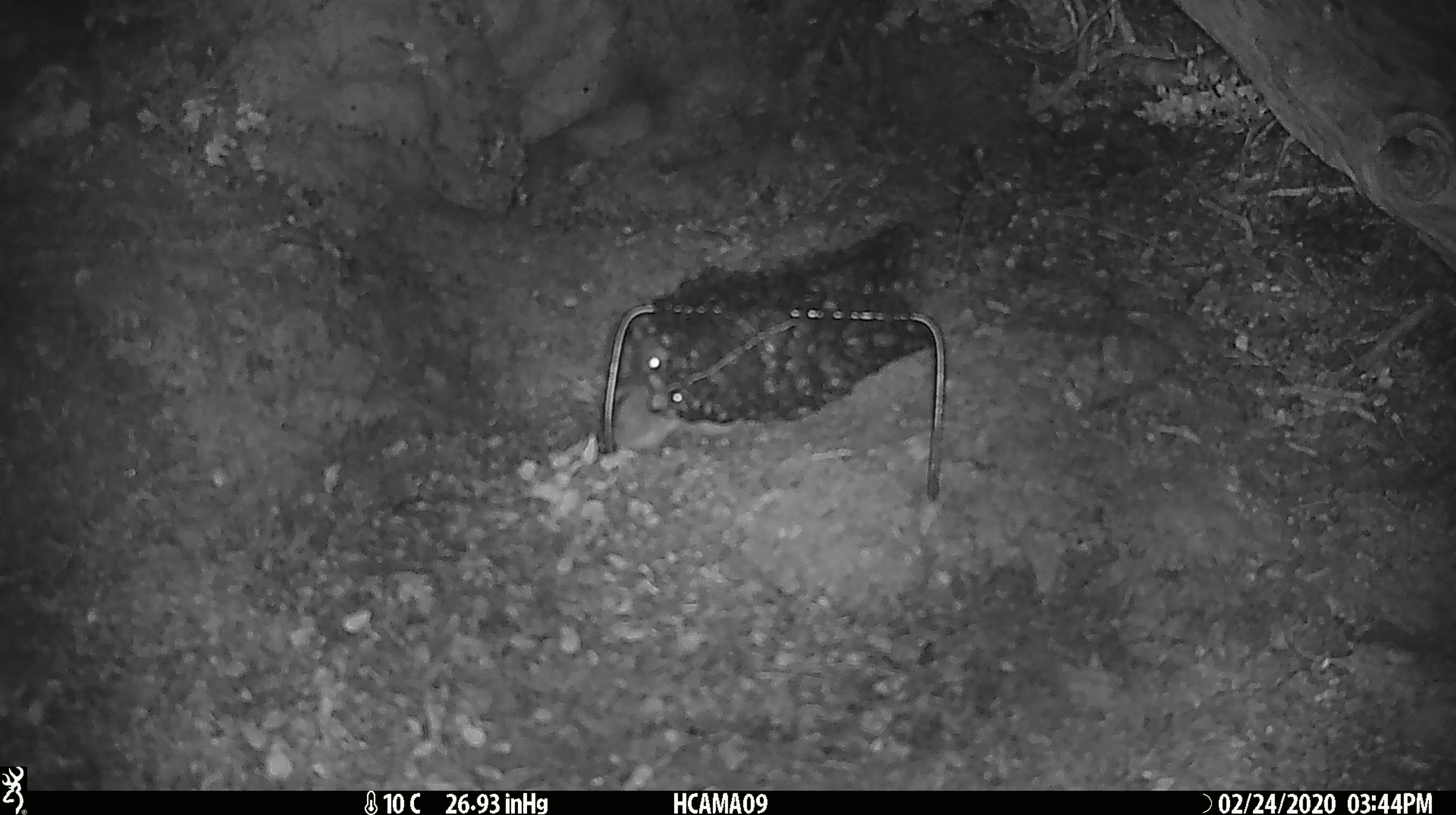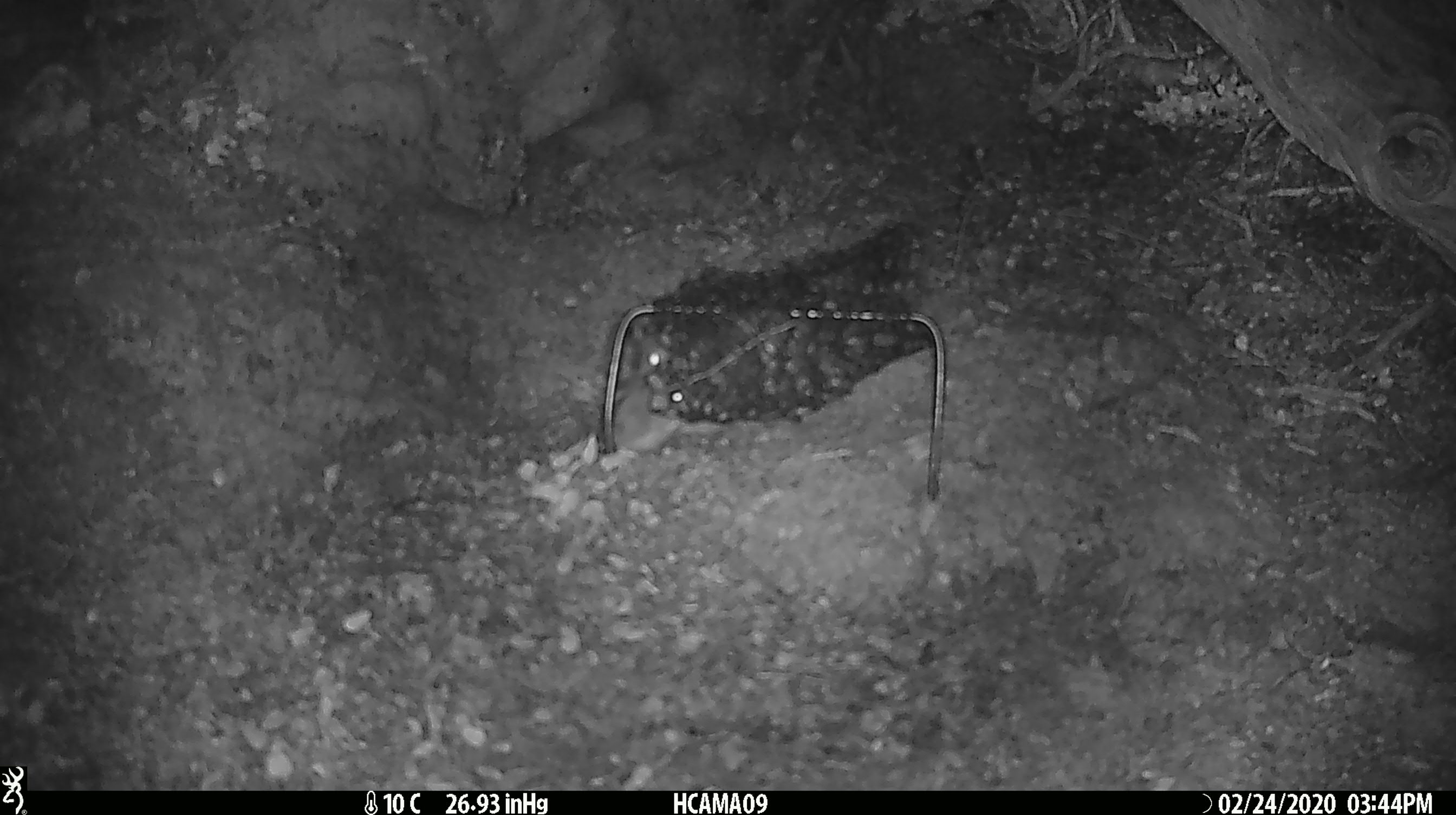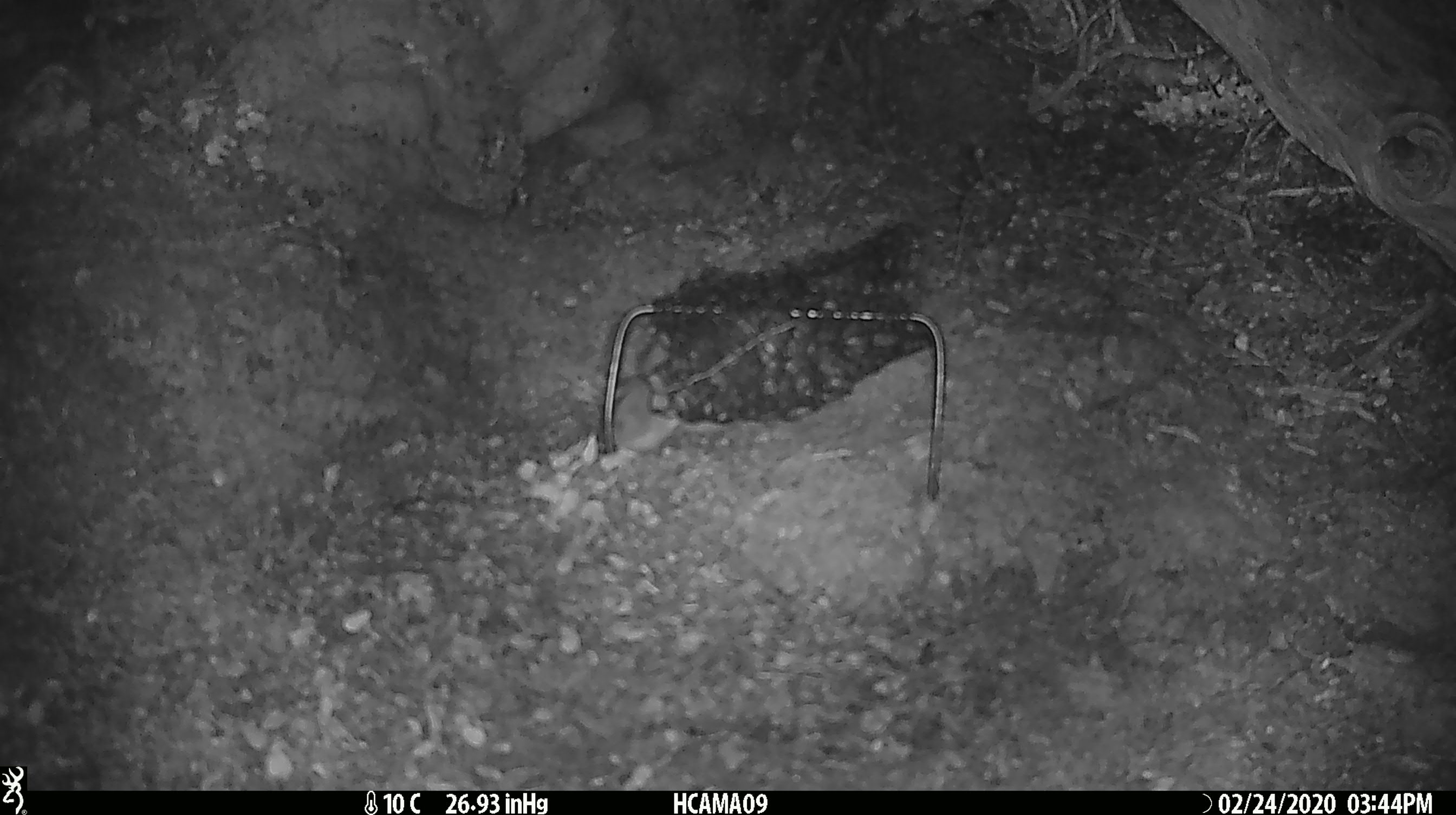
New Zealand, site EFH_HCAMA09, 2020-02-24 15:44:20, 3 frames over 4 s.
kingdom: Animalia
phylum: Chordata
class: Mammalia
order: Rodentia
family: Muridae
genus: Mus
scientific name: Mus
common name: mouse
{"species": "mouse (Mus)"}